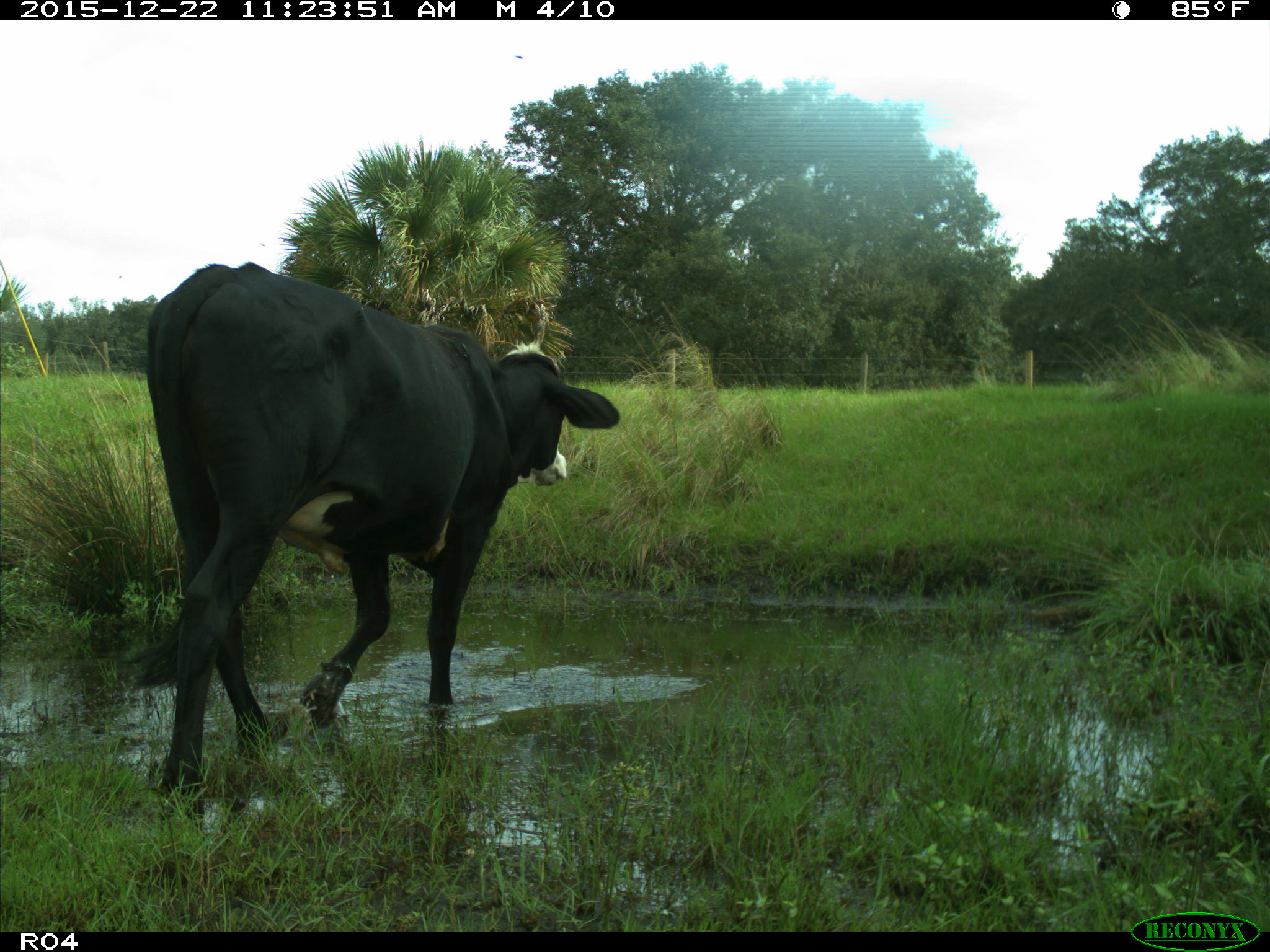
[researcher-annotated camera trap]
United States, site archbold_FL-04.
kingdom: Animalia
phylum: Chordata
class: Mammalia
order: Artiodactyla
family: Bovidae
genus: Bos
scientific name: Bos taurus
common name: domestic cow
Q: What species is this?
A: Bos taurus (domestic cow).